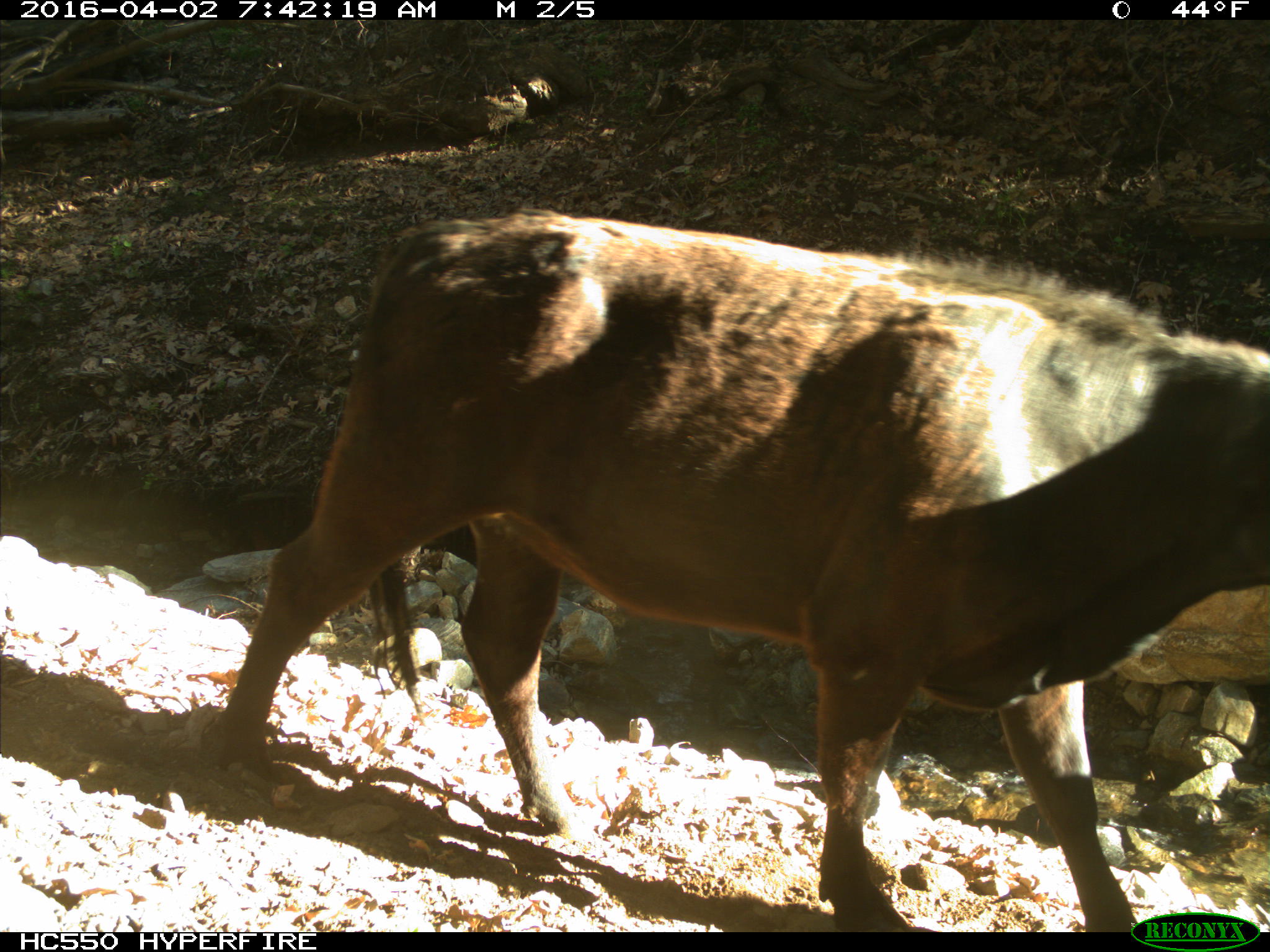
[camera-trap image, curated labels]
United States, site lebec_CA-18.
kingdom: Animalia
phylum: Chordata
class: Mammalia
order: Artiodactyla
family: Bovidae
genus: Bos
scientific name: Bos taurus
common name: domestic cow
Bos taurus (domestic cow).